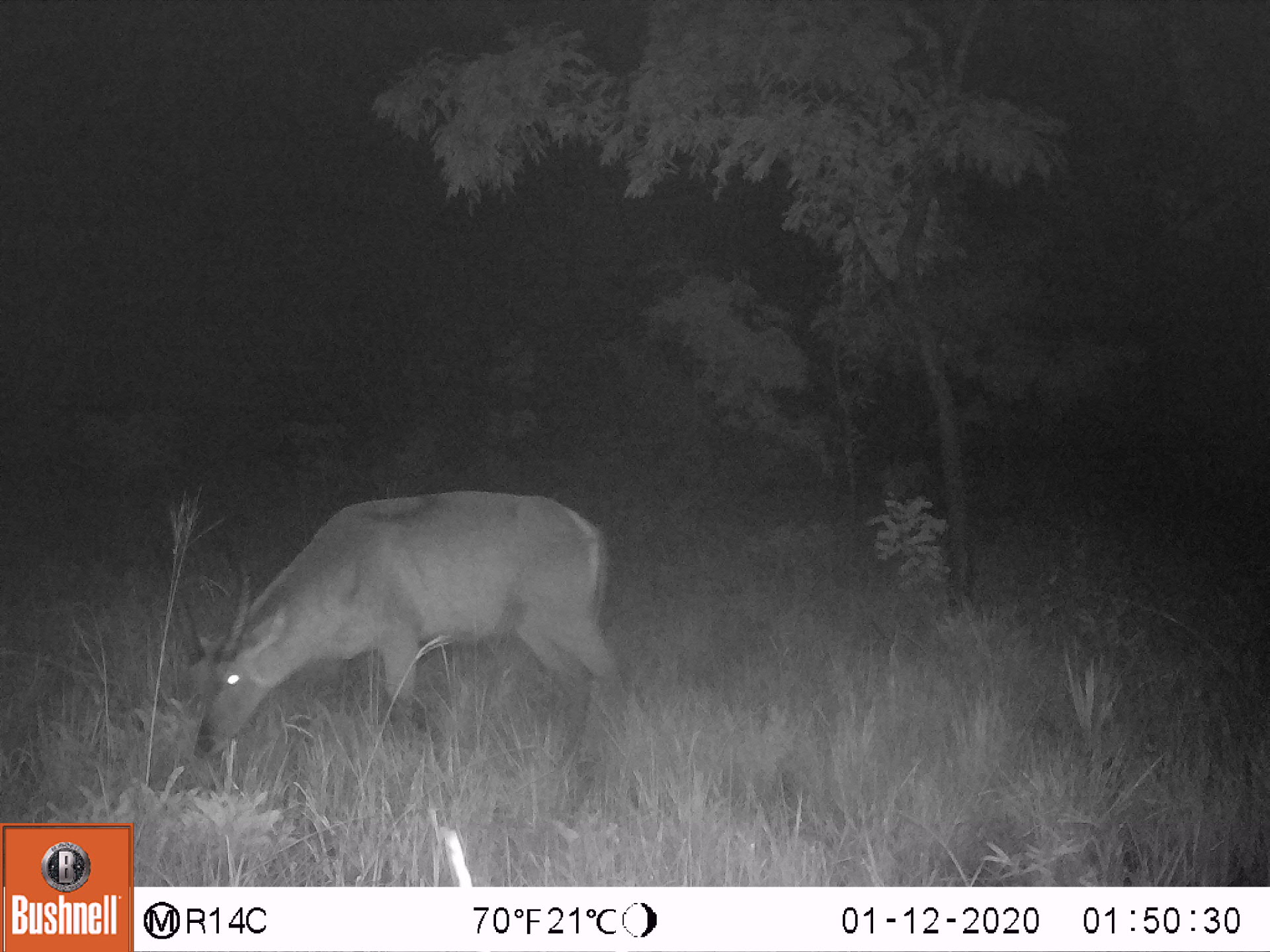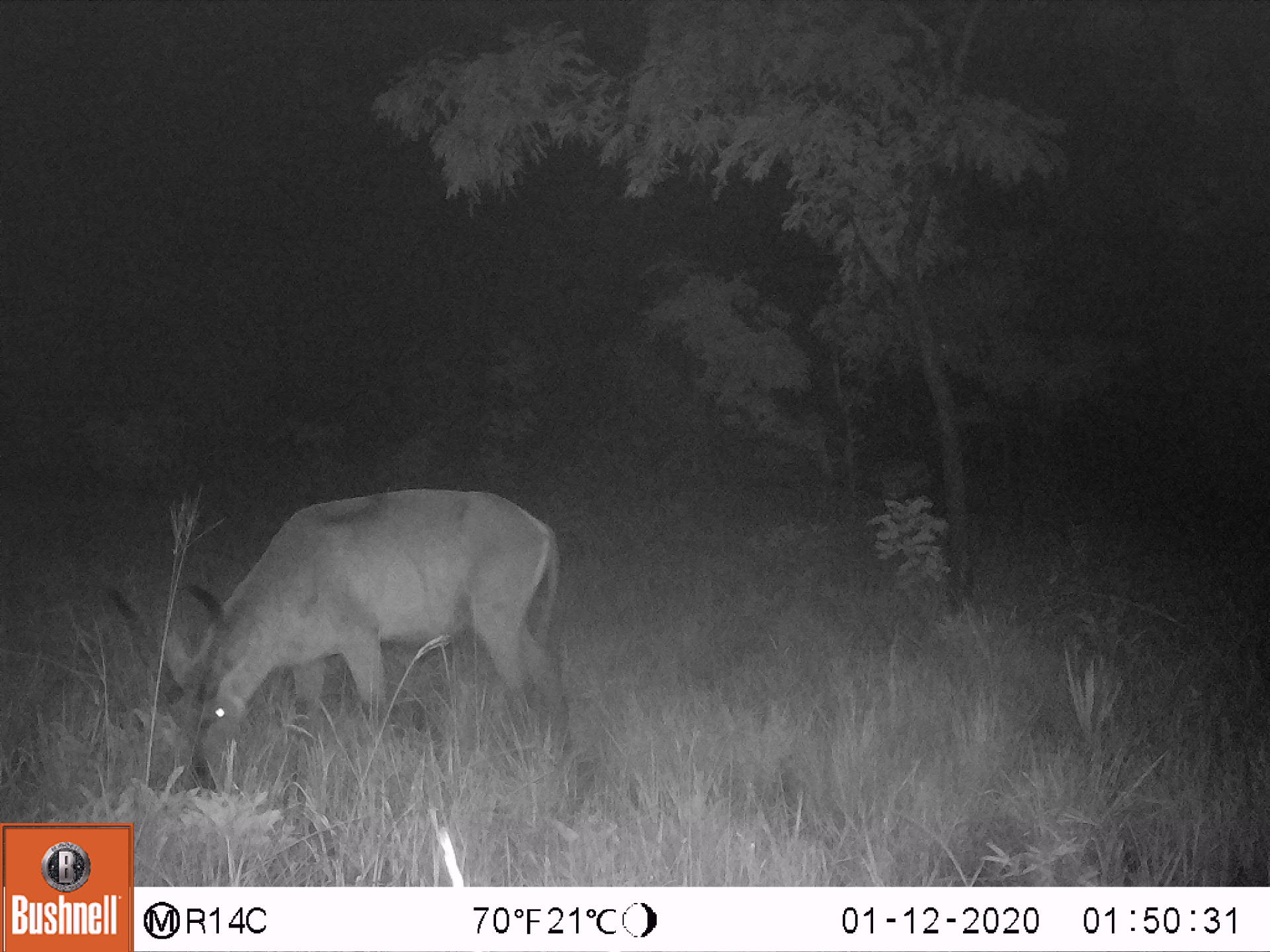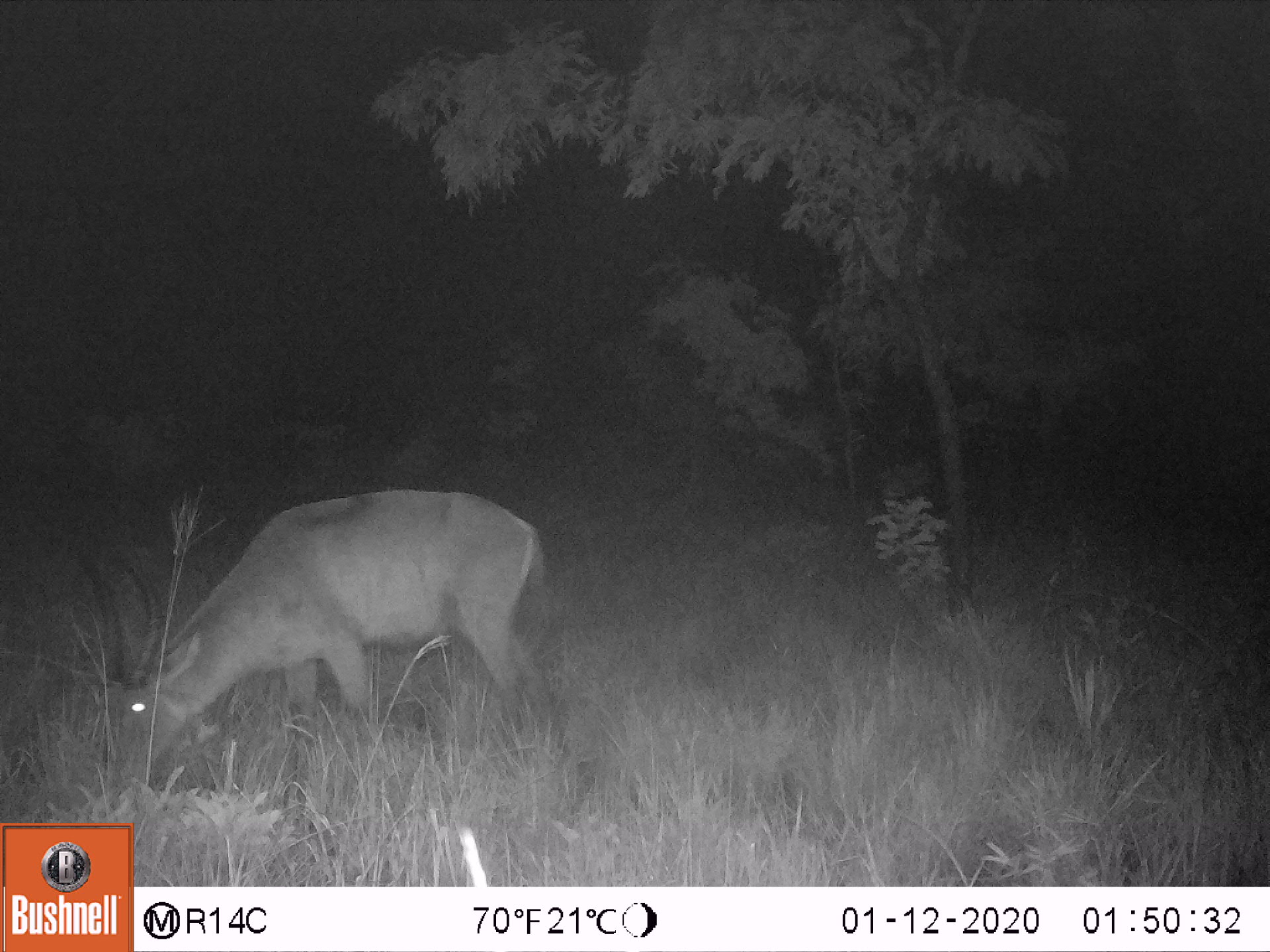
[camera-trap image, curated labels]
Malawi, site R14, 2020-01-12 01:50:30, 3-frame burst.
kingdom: Animalia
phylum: Chordata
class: Mammalia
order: Artiodactyla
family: Bovidae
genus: Kobus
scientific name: Kobus ellipsiprymnus ellipsiprymnus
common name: common waterbuck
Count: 1.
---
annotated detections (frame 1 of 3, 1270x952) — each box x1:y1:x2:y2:
common waterbuck: 170:493:622:757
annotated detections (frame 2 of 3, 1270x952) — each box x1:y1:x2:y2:
common waterbuck: 103:478:572:788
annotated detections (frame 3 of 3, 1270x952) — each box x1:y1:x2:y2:
common waterbuck: 76:486:553:762